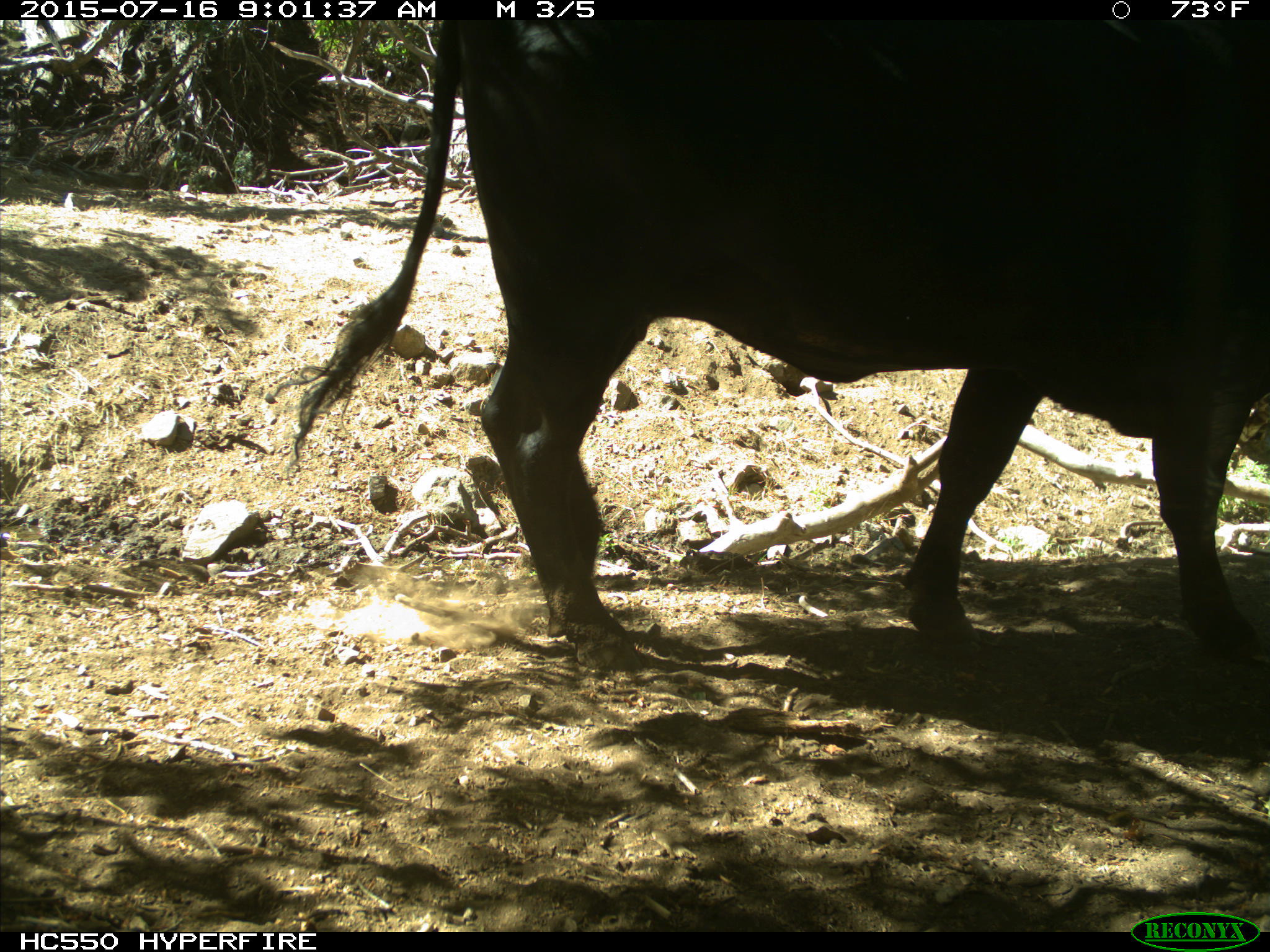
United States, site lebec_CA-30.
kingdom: Animalia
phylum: Chordata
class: Mammalia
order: Artiodactyla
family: Bovidae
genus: Bos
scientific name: Bos taurus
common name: domestic cow